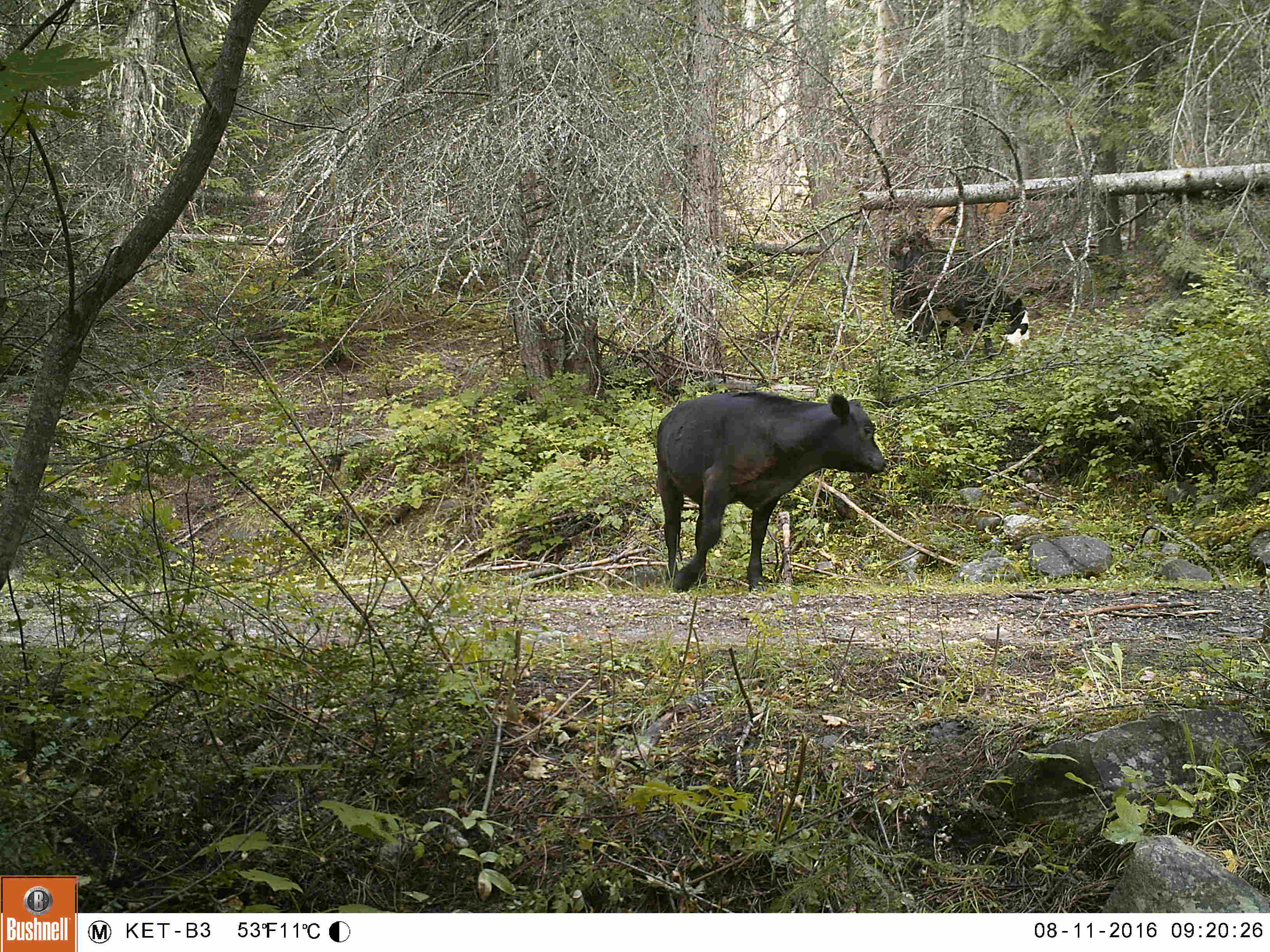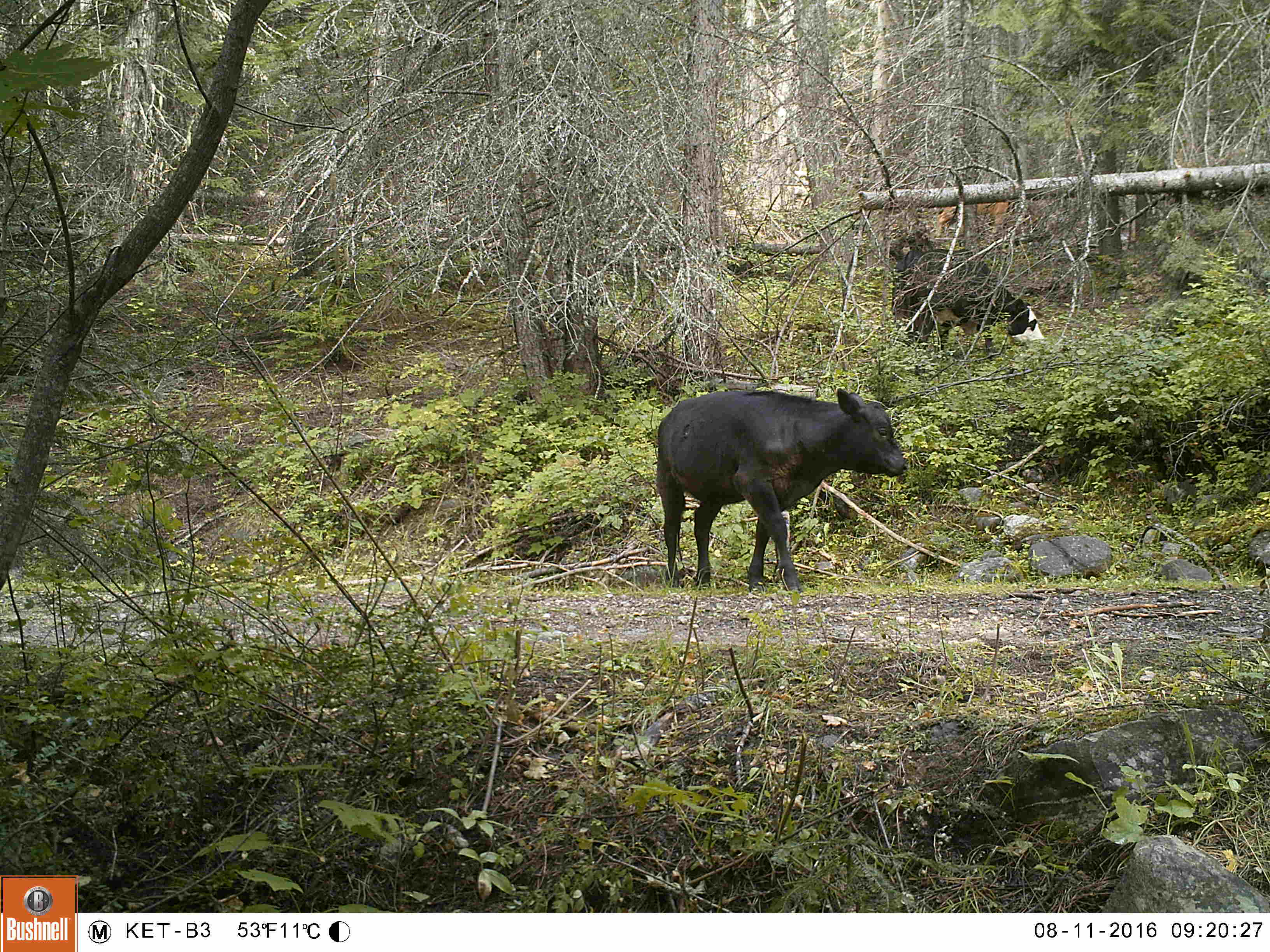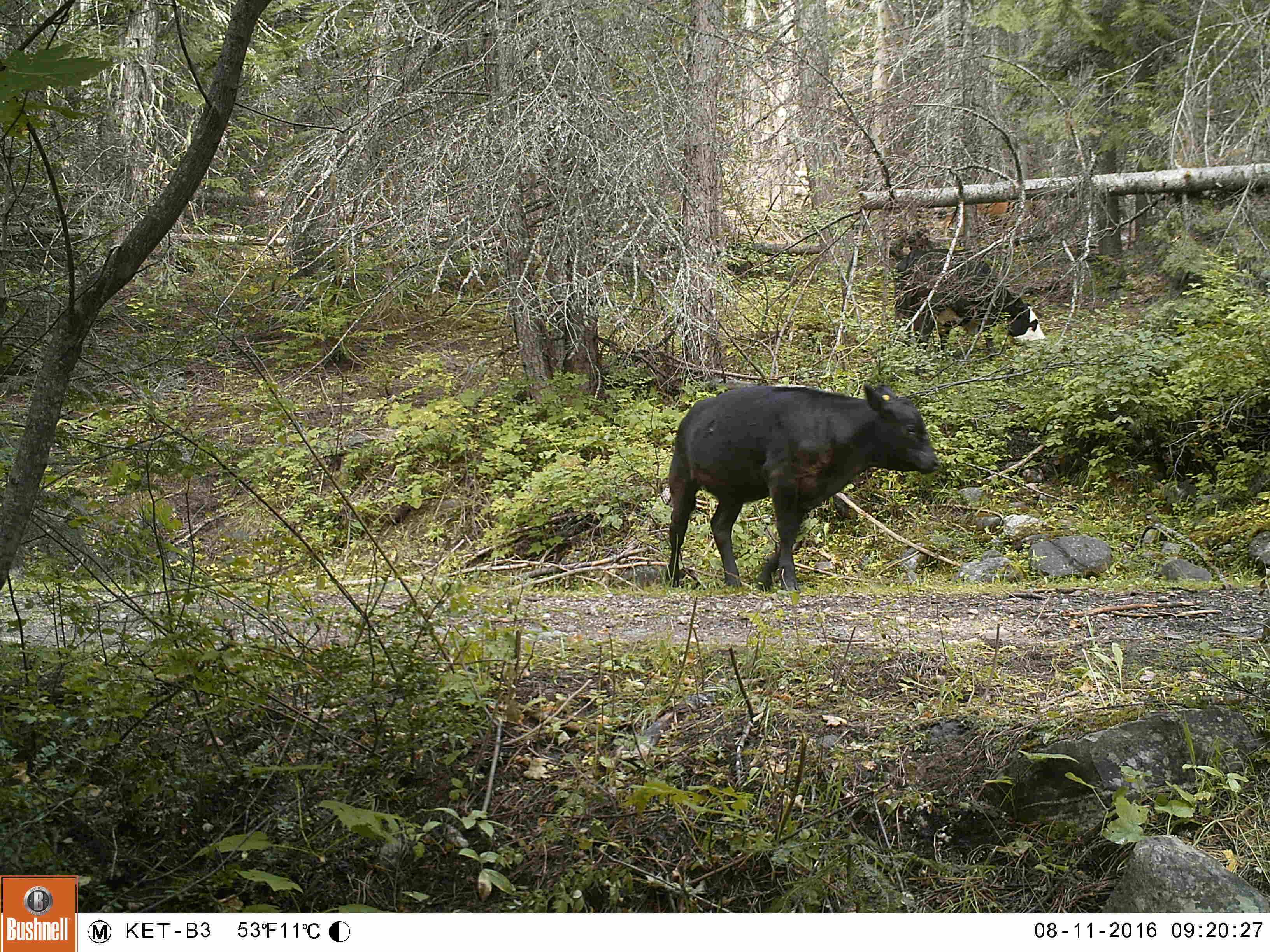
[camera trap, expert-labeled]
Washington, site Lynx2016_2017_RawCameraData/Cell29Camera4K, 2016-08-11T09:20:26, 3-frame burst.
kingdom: Animalia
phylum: Chordata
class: Mammalia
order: Artiodactyla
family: Bovidae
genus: Bos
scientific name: Bos taurus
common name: domestic cattle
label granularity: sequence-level